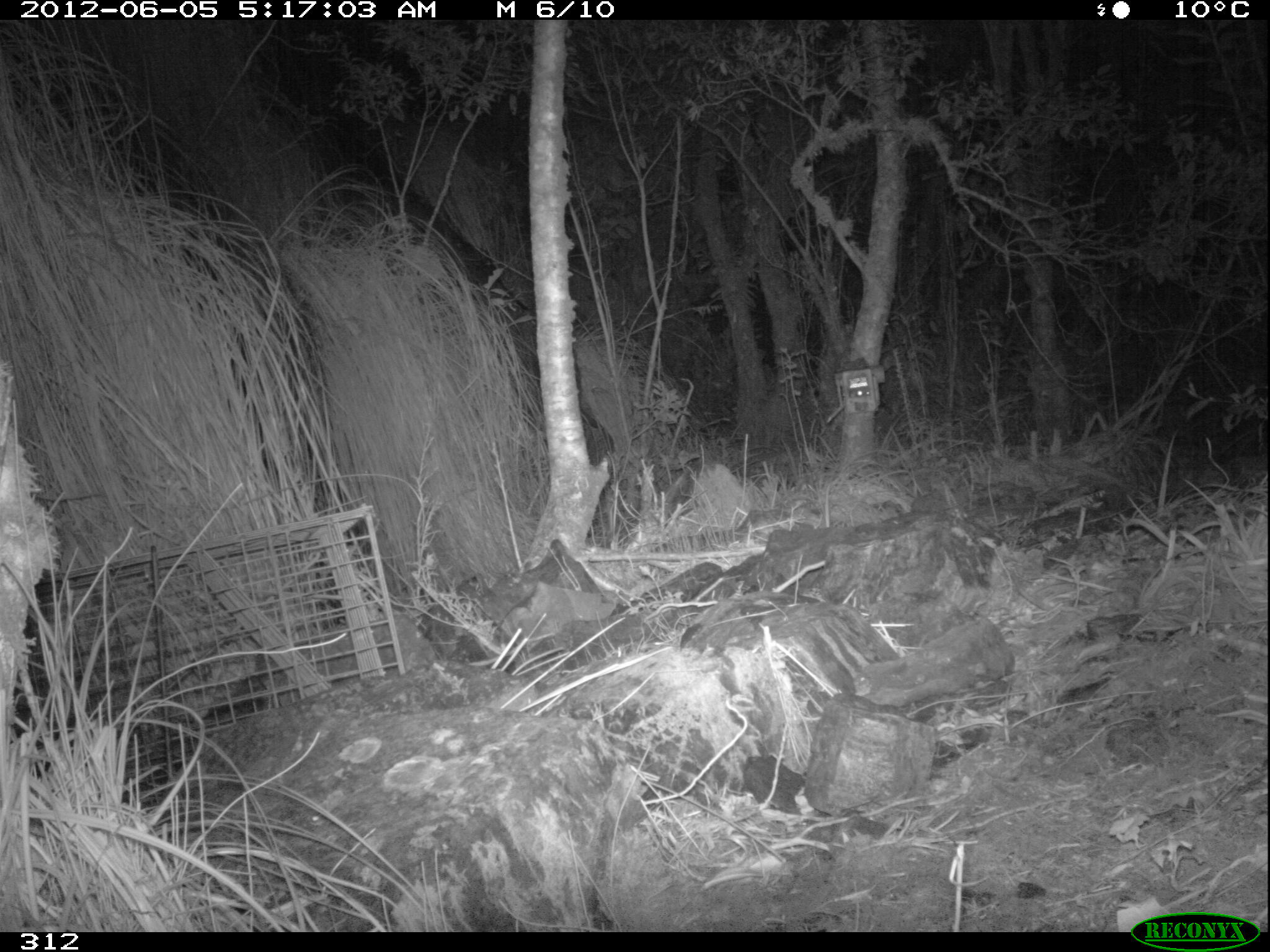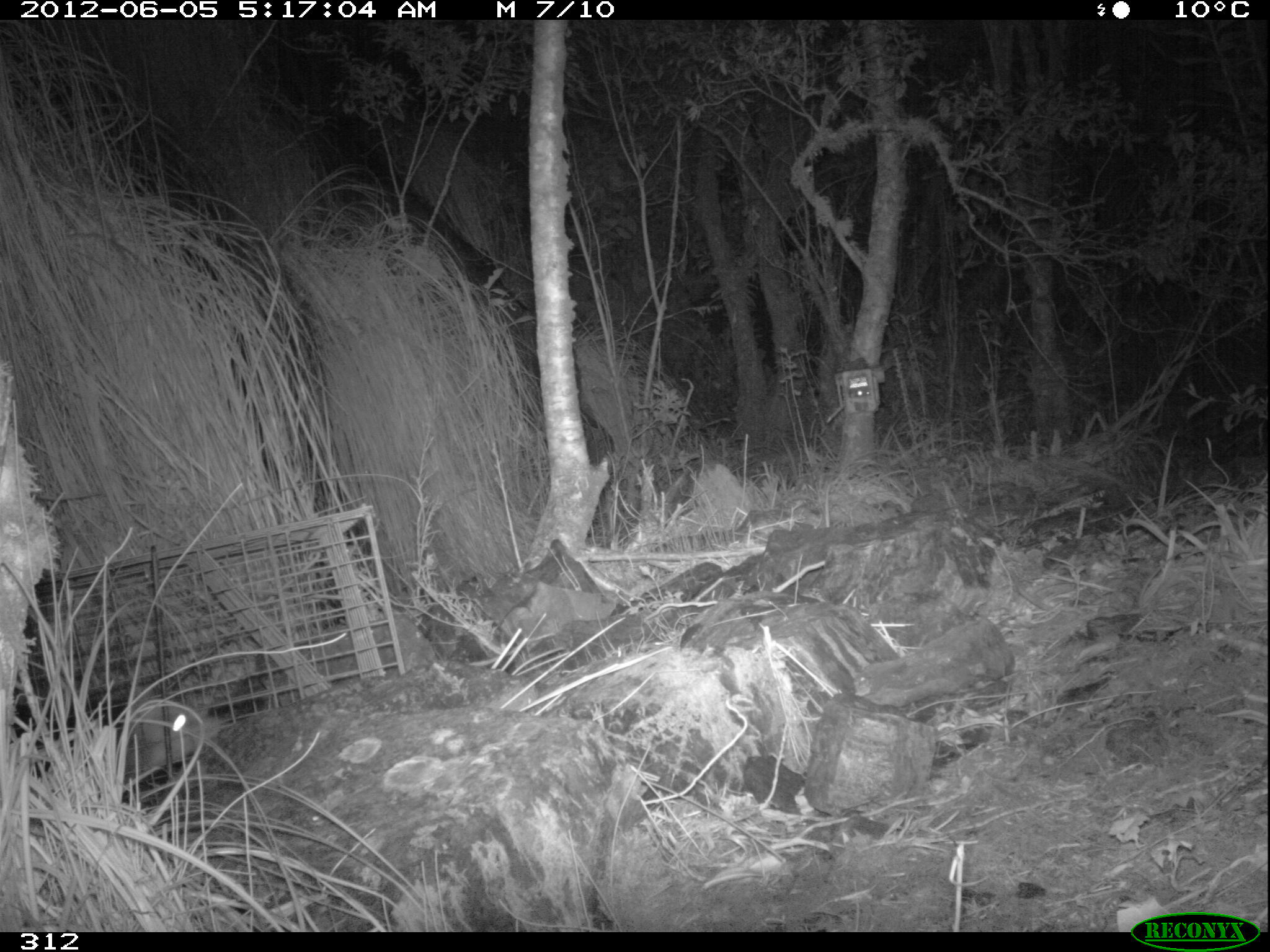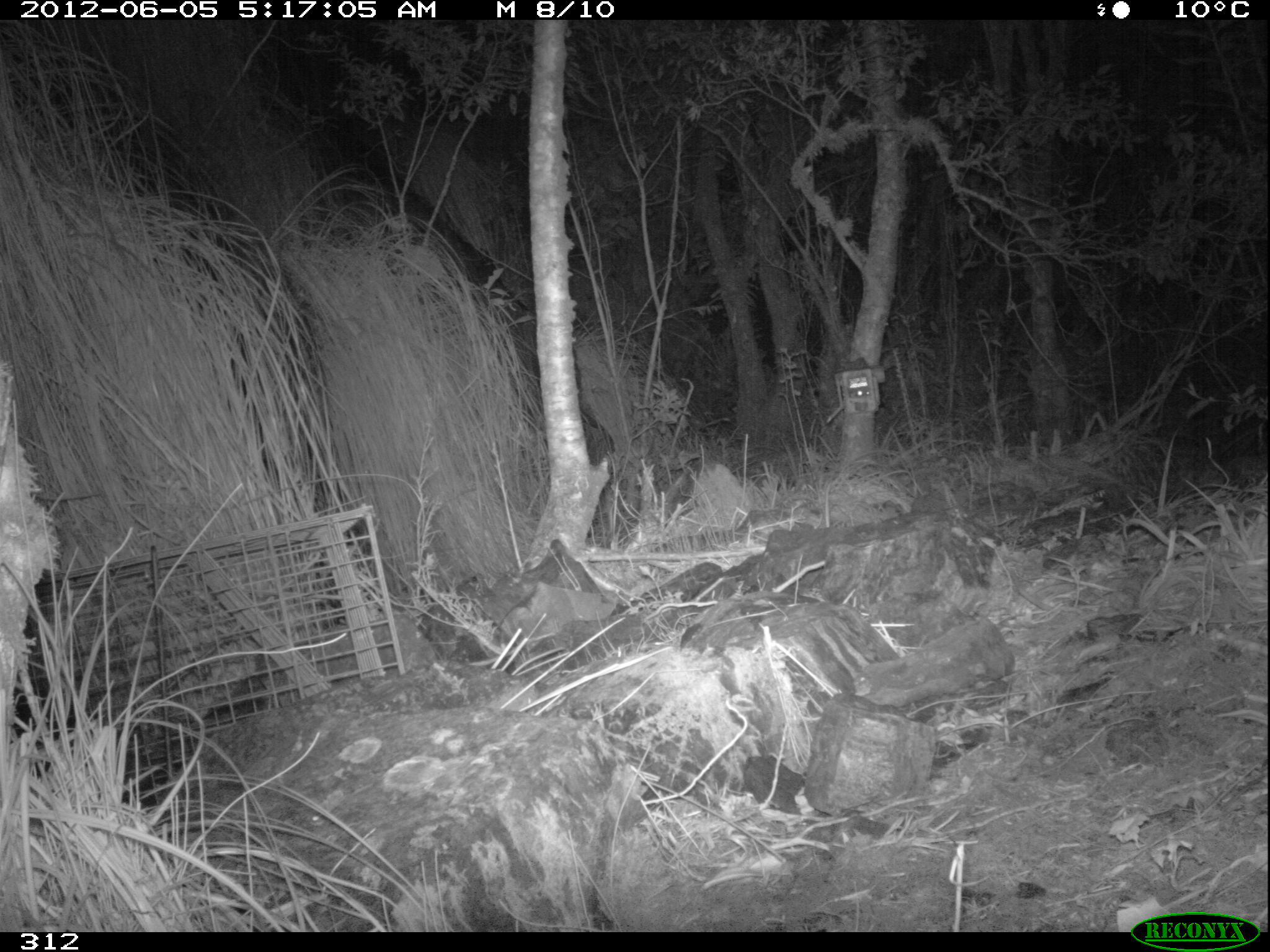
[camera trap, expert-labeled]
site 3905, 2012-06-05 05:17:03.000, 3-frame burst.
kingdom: Animalia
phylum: Chordata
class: Mammalia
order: Didelphimorphia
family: Didelphidae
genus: Didelphis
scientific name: Didelphis pernigra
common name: andean white-eared opossum